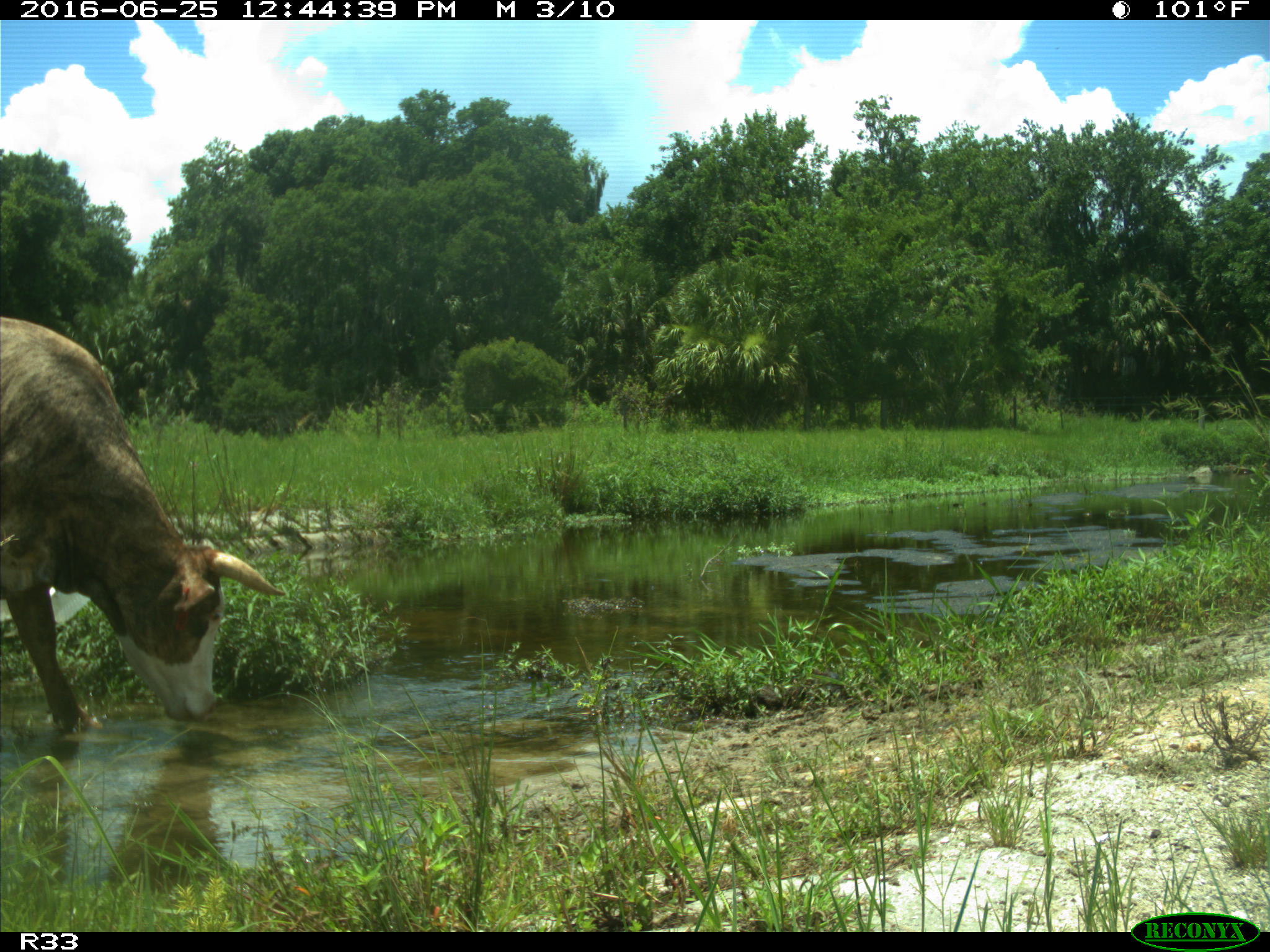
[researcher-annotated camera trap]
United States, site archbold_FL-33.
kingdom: Animalia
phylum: Chordata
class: Mammalia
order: Artiodactyla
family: Bovidae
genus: Bos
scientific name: Bos taurus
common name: domestic cow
Bos taurus (domestic cow).